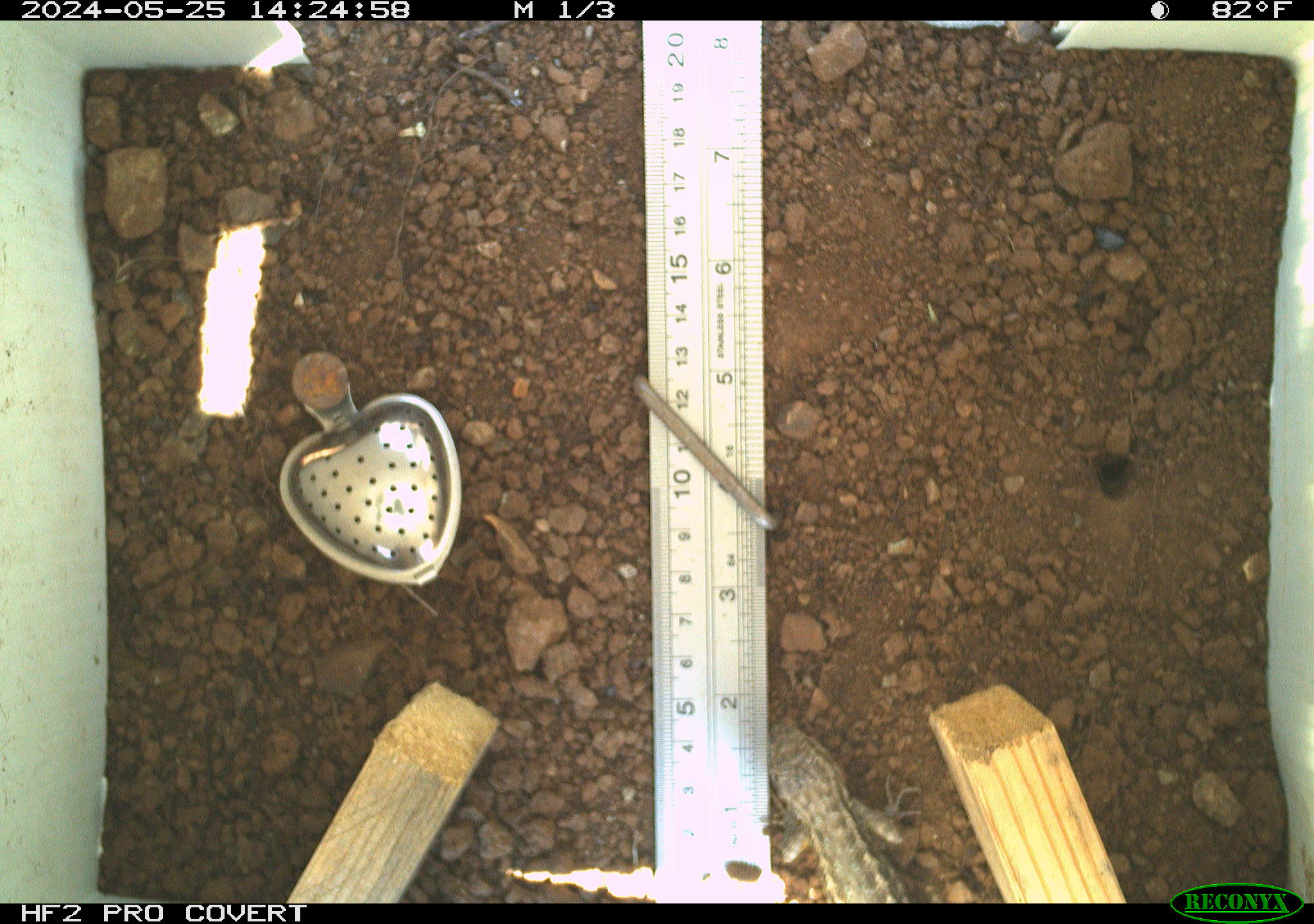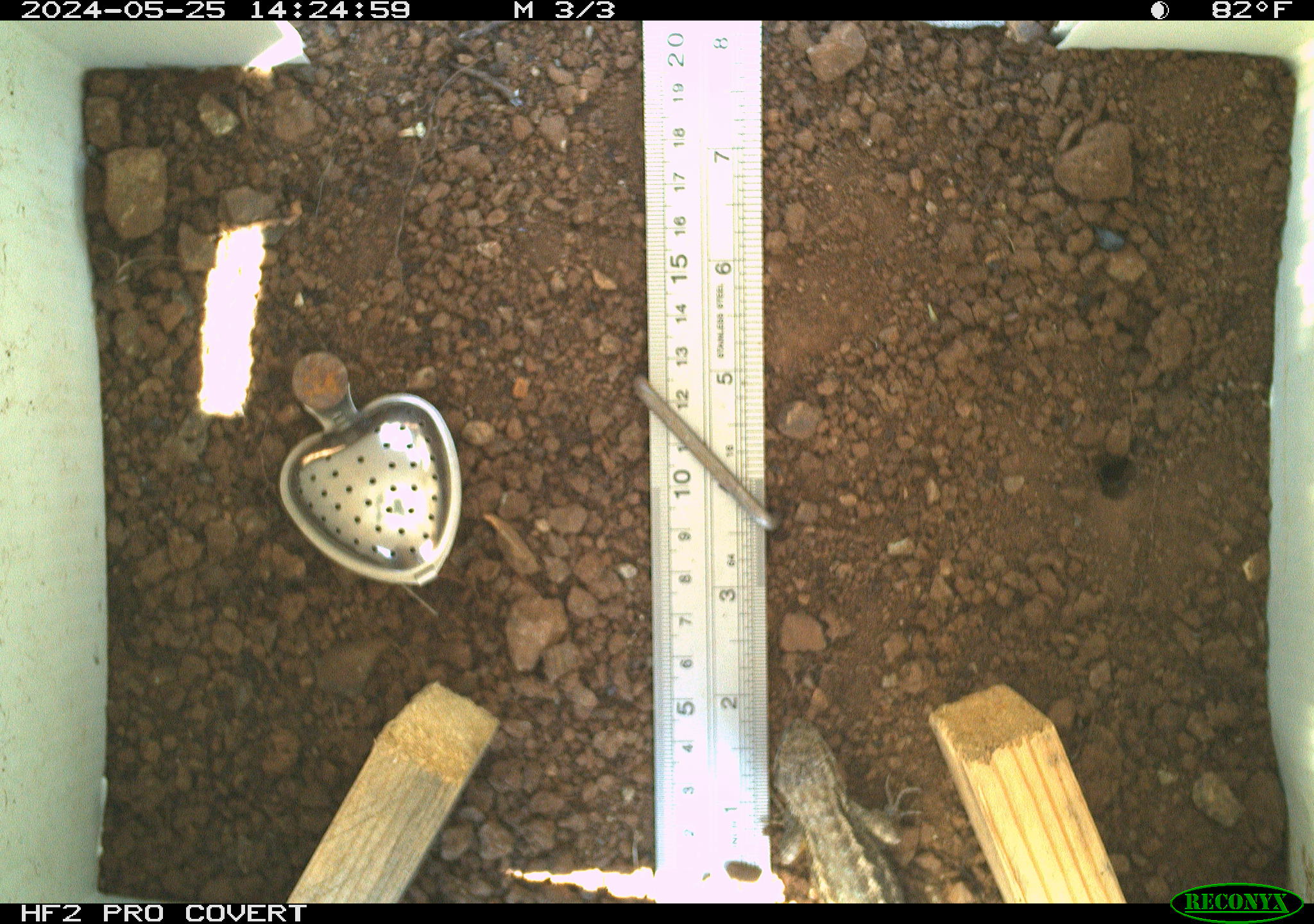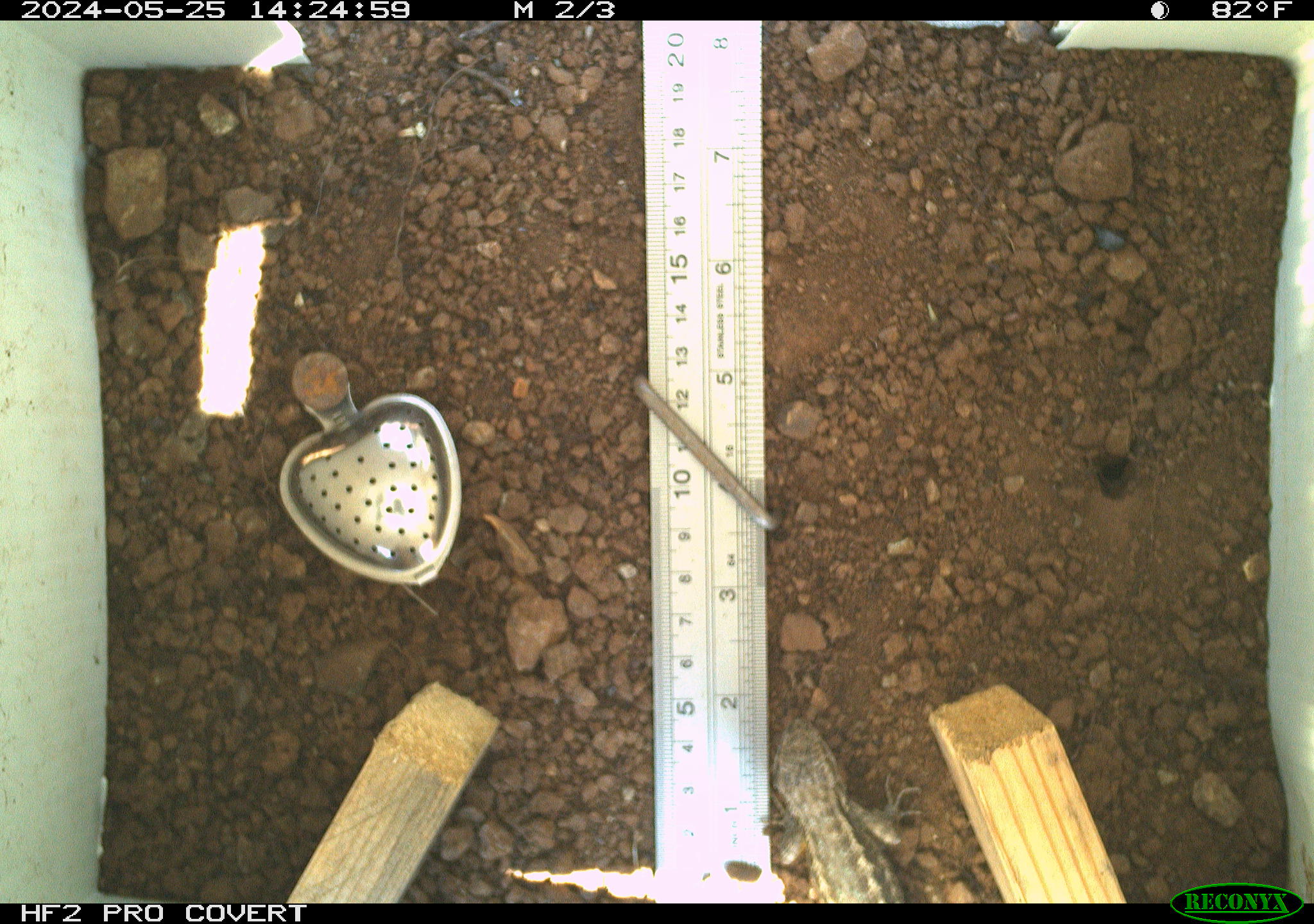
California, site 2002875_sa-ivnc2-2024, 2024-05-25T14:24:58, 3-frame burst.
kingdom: Animalia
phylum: Chordata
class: Reptilia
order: Squamata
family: Phrynosomatidae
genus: Sceloporus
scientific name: Sceloporus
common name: spiny lizards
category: sceloporus species